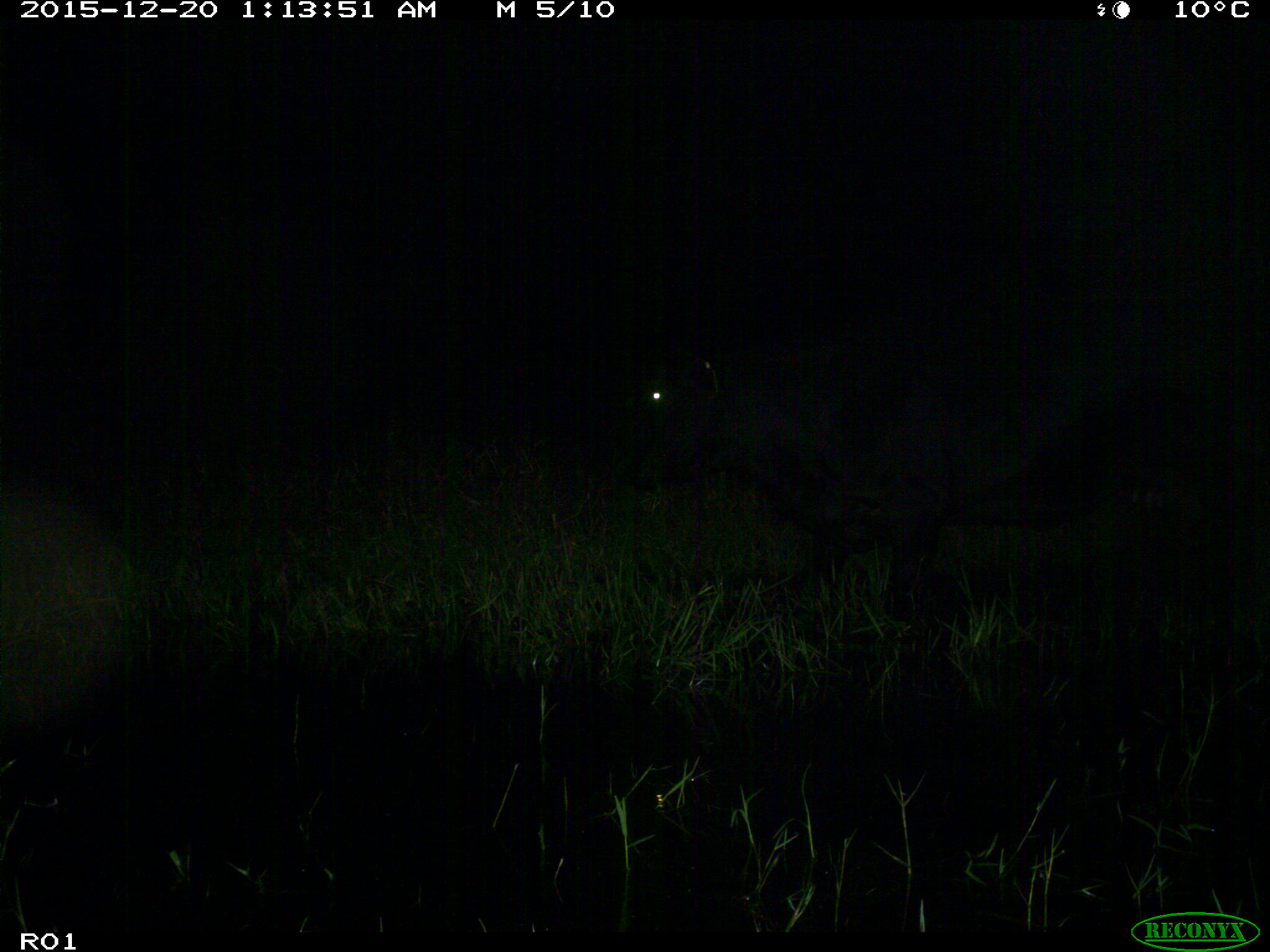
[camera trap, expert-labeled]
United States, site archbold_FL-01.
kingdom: Animalia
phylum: Chordata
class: Mammalia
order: Artiodactyla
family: Bovidae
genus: Bos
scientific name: Bos taurus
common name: domestic cow